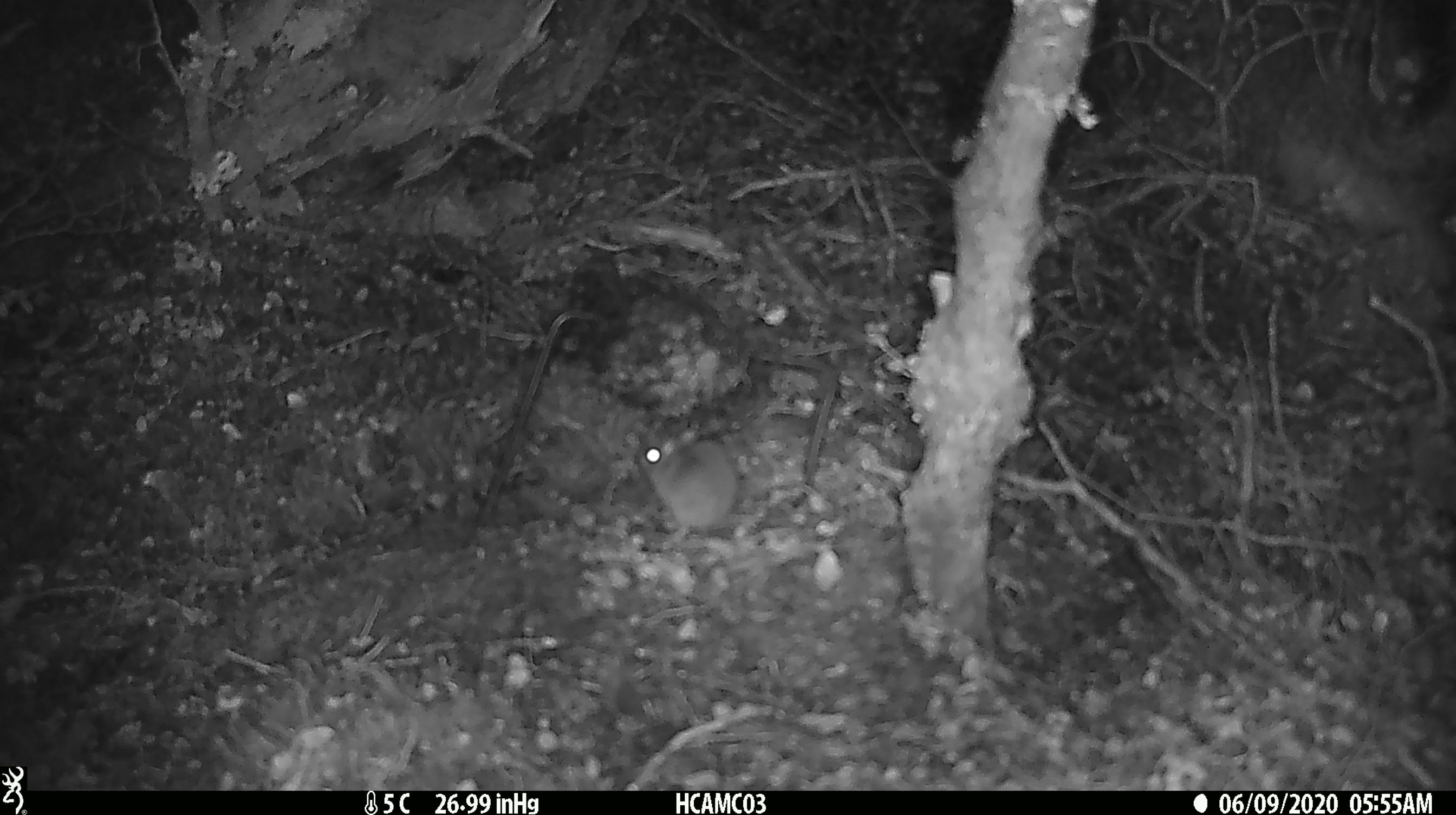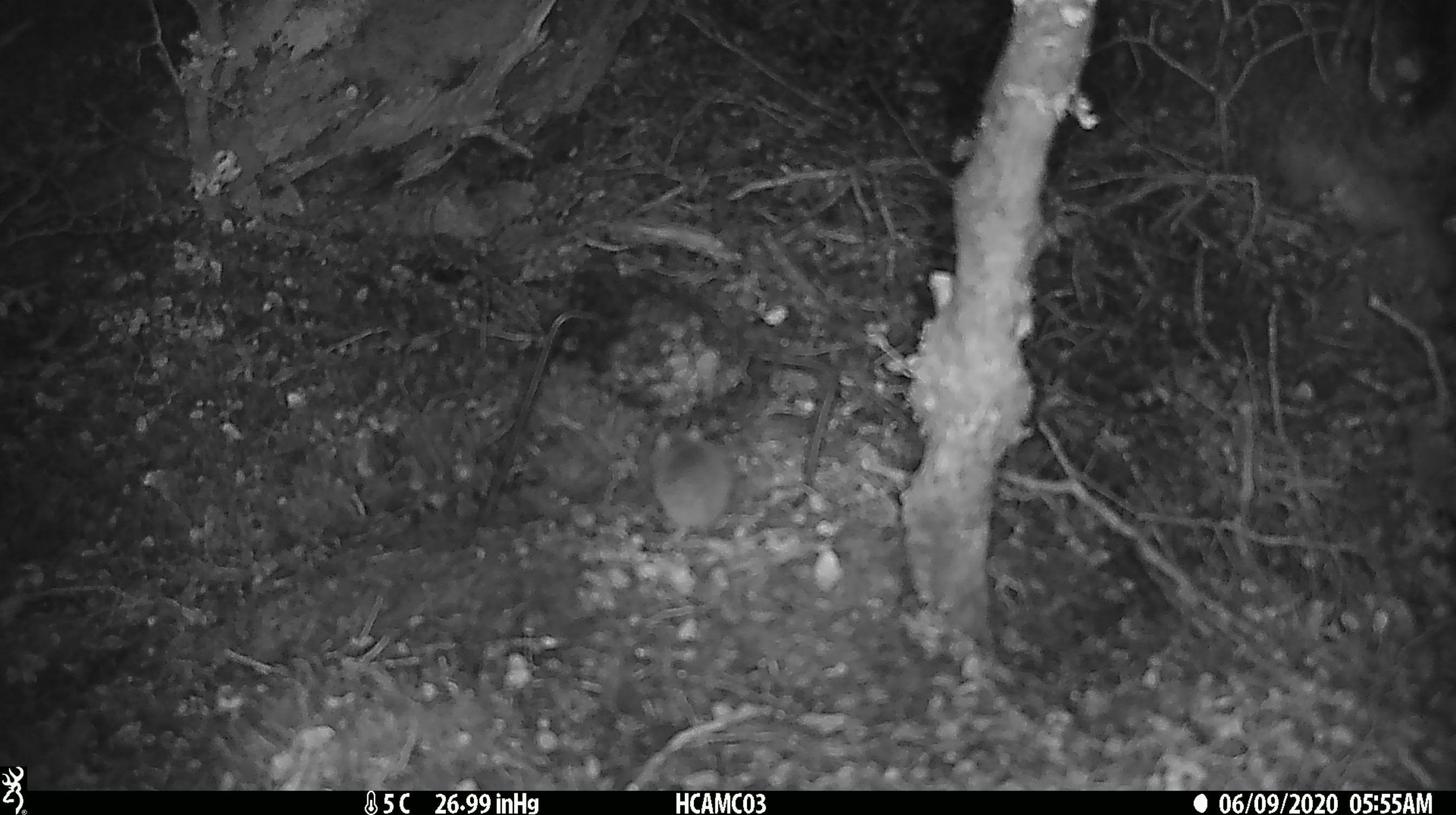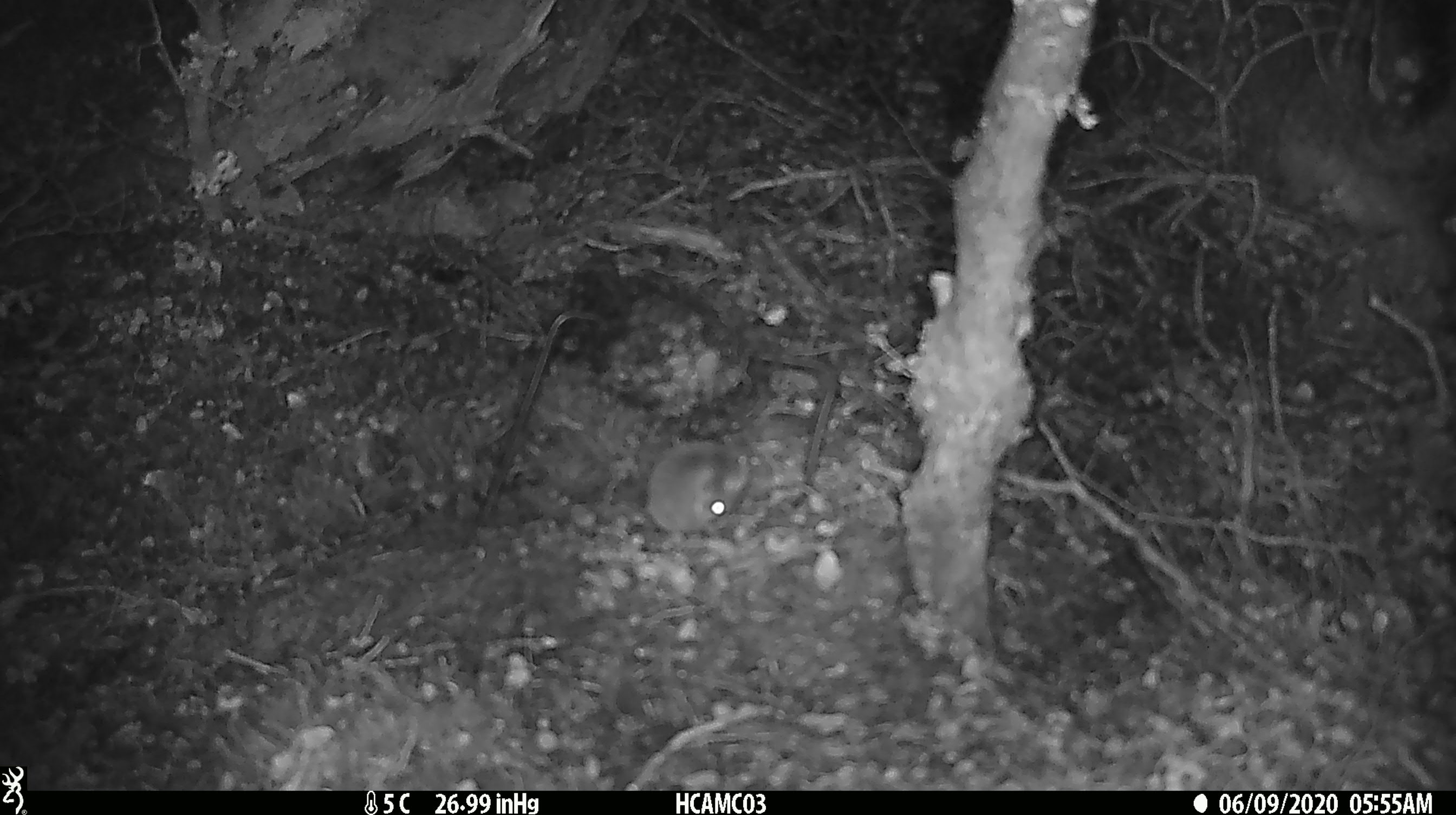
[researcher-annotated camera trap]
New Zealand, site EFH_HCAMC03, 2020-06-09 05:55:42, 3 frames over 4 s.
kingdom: Animalia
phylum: Chordata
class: Mammalia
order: Rodentia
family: Muridae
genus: Mus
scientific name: Mus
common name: mouse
Mouse (Mus).